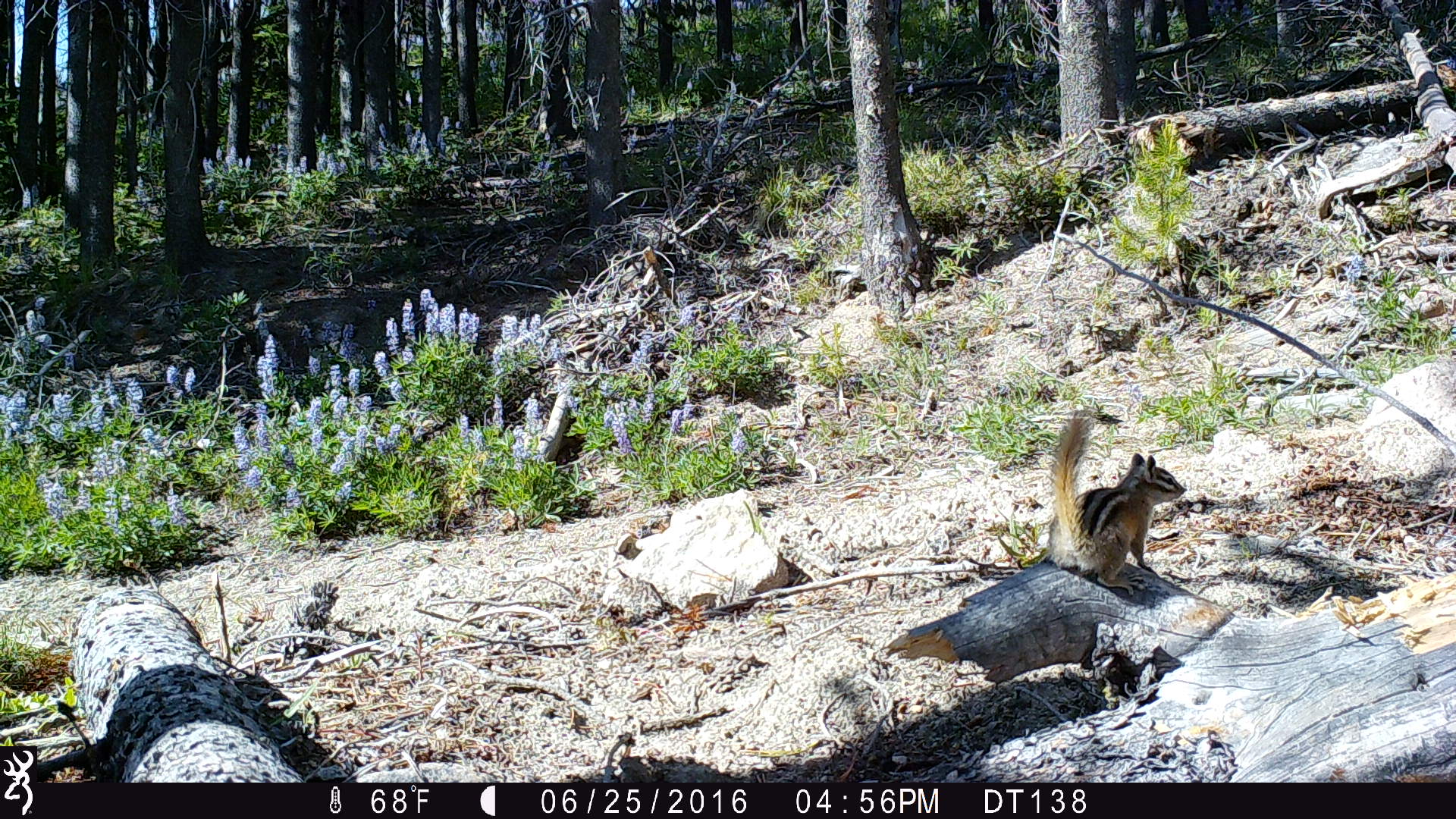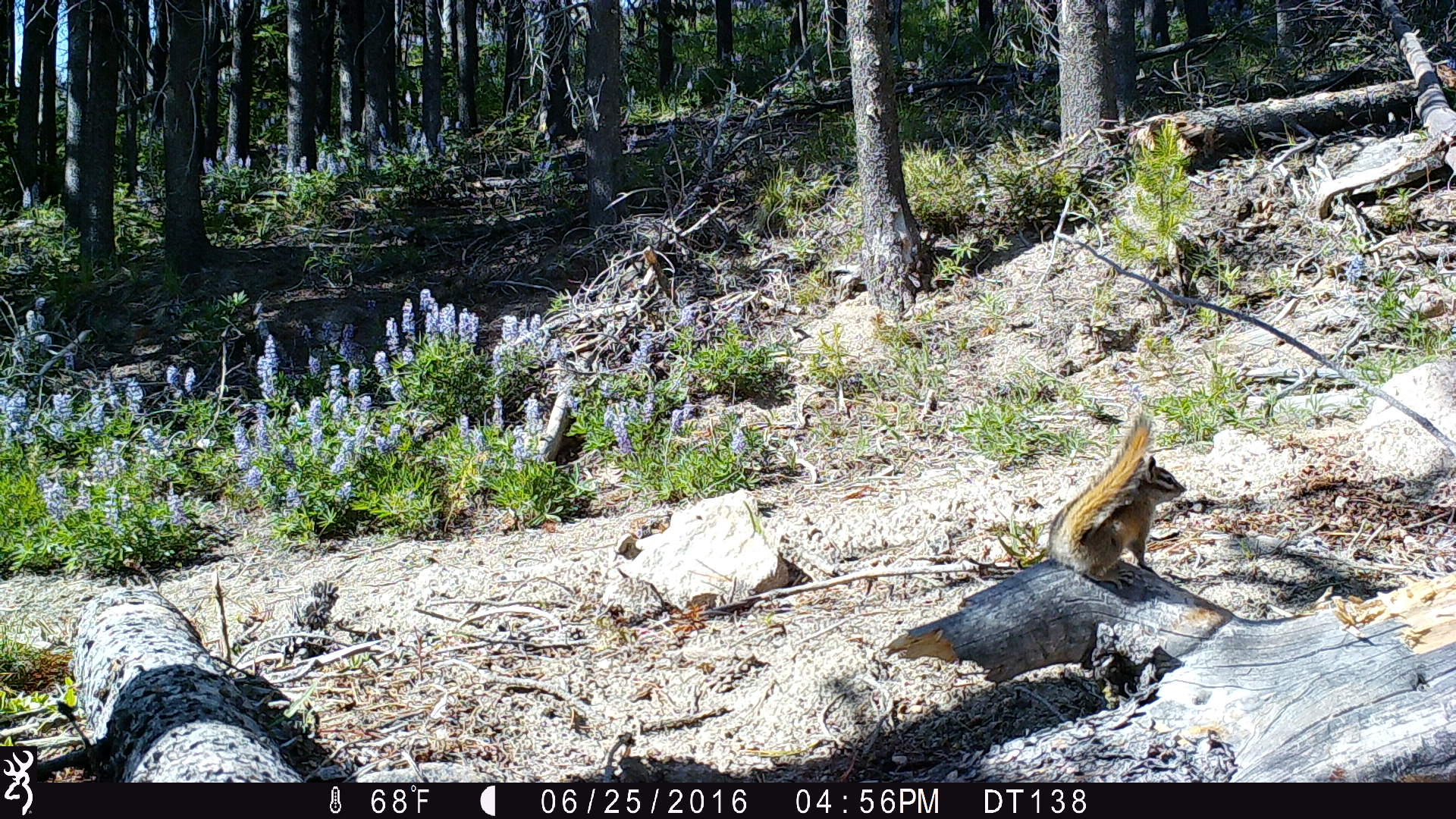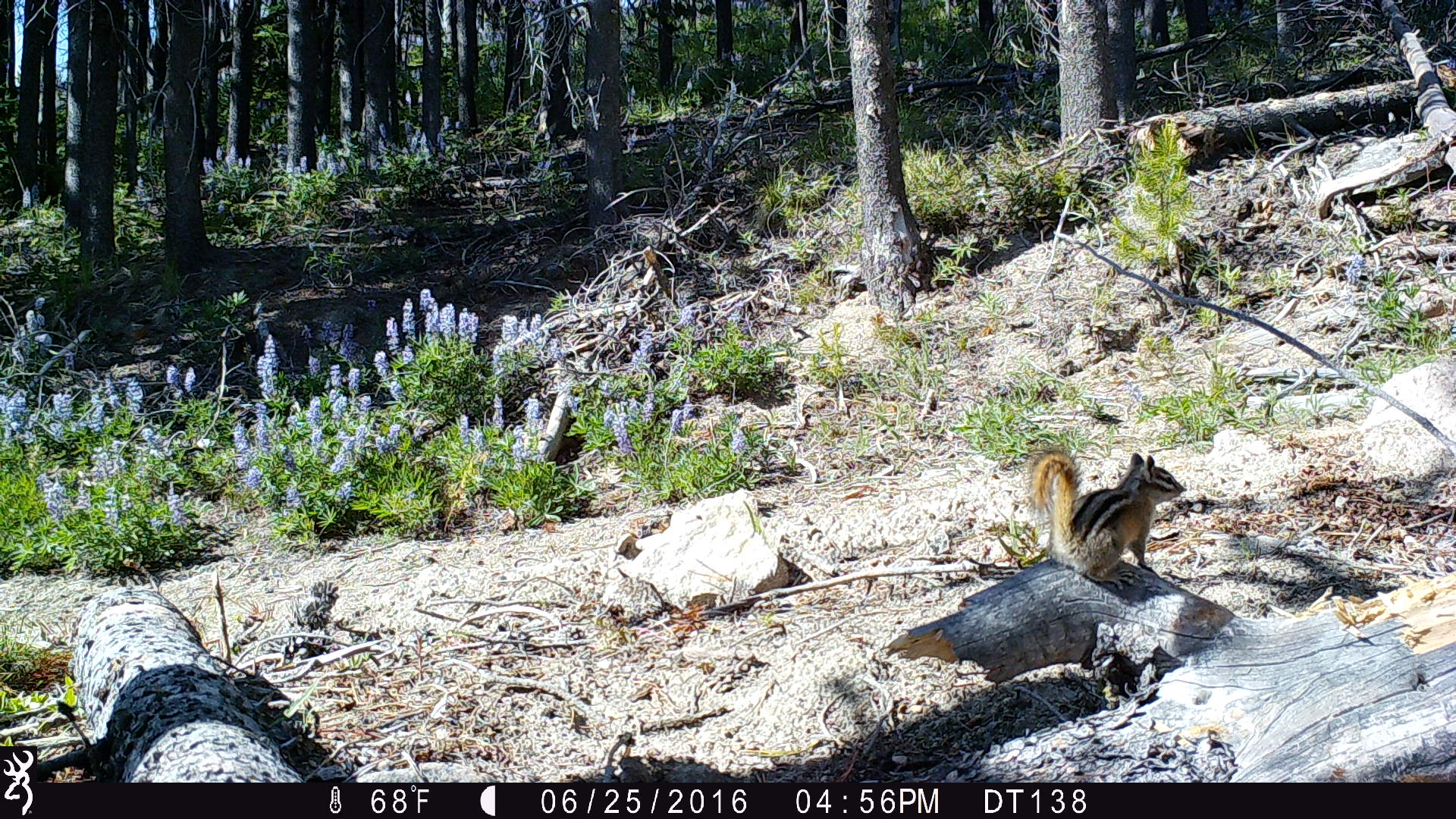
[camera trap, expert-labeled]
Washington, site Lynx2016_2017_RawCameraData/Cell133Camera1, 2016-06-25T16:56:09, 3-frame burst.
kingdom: Animalia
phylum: Chordata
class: Mammalia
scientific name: Mammalia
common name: small mammal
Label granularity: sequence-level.